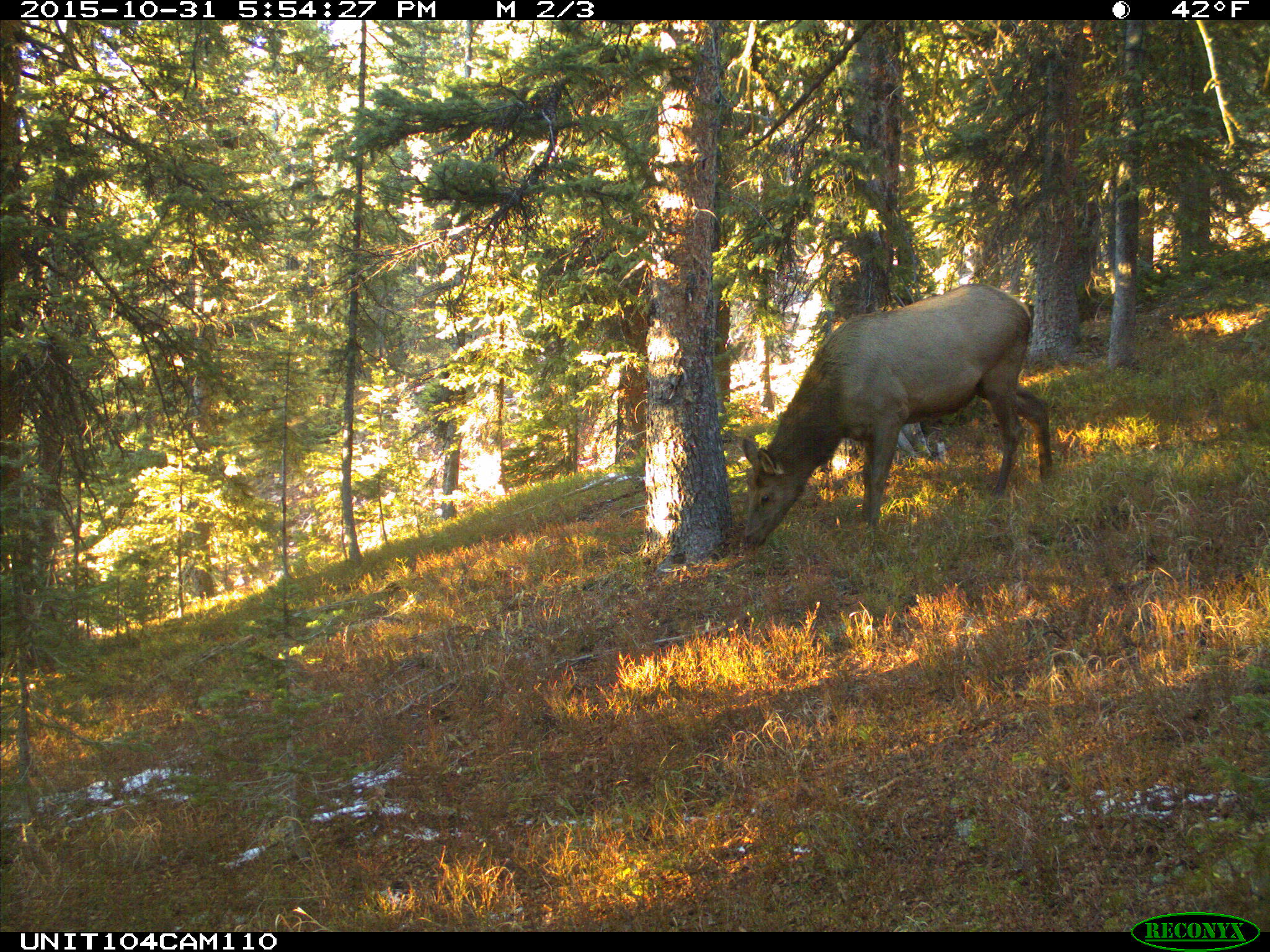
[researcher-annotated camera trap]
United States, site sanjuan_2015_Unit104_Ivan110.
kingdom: Animalia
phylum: Chordata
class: Mammalia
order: Artiodactyla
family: Cervidae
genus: Cervus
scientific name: Cervus elaphus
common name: red deer